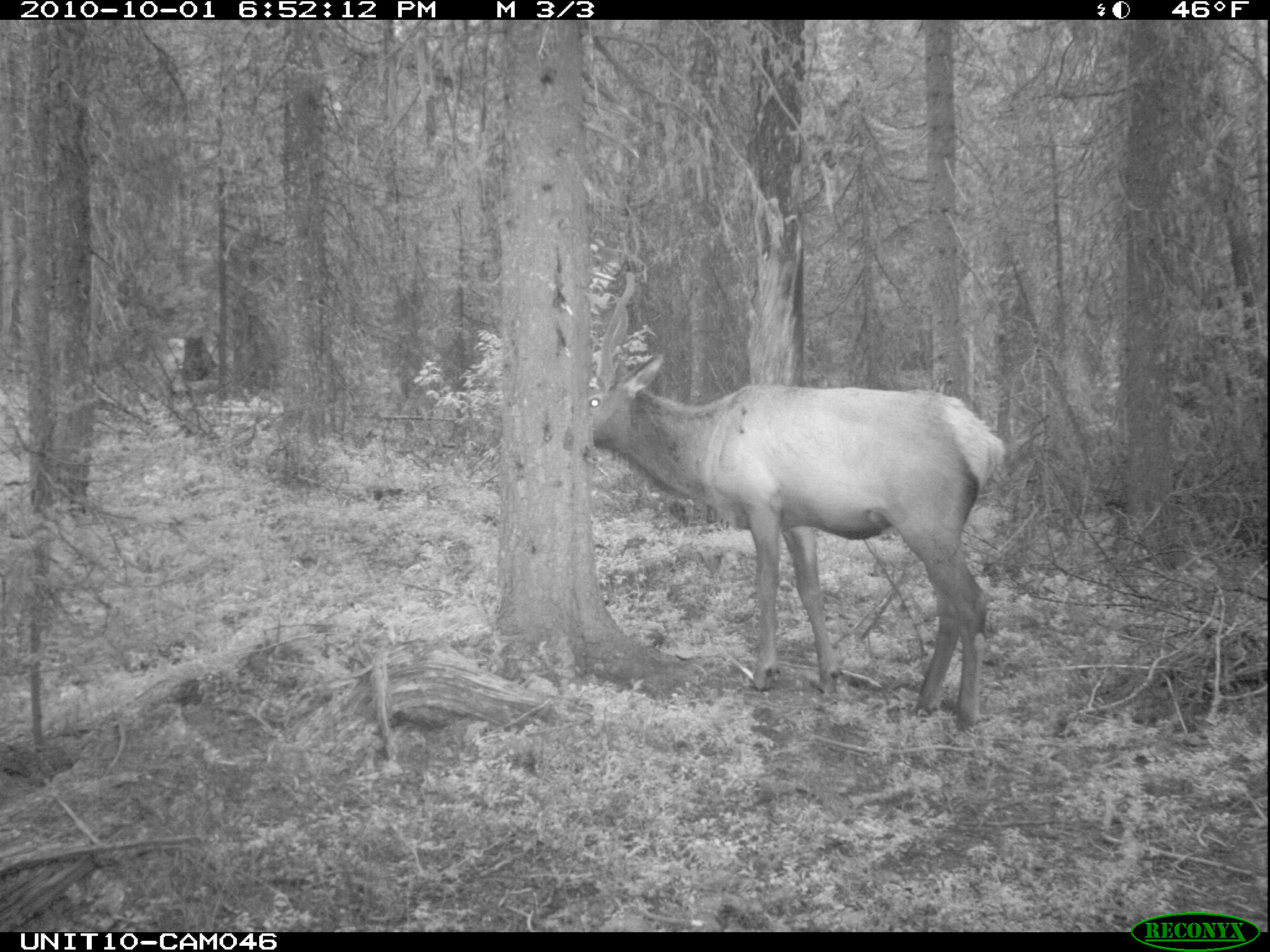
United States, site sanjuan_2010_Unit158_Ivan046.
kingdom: Animalia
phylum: Chordata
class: Mammalia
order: Artiodactyla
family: Cervidae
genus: Cervus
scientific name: Cervus elaphus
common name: red deer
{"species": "Cervus elaphus (red deer)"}